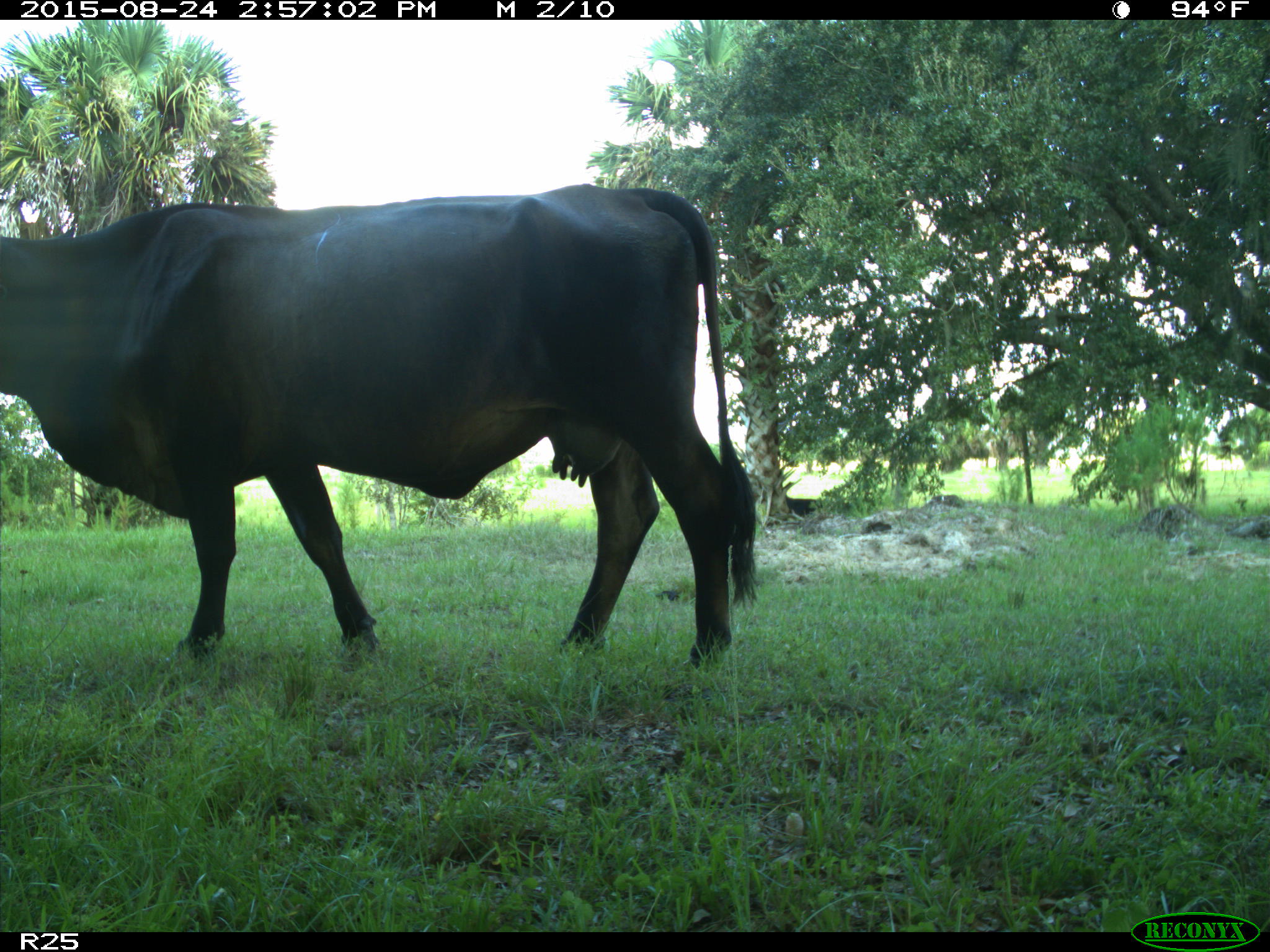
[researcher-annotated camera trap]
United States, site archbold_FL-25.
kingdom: Animalia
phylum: Chordata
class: Mammalia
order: Artiodactyla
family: Bovidae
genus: Bos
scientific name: Bos taurus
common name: domestic cow